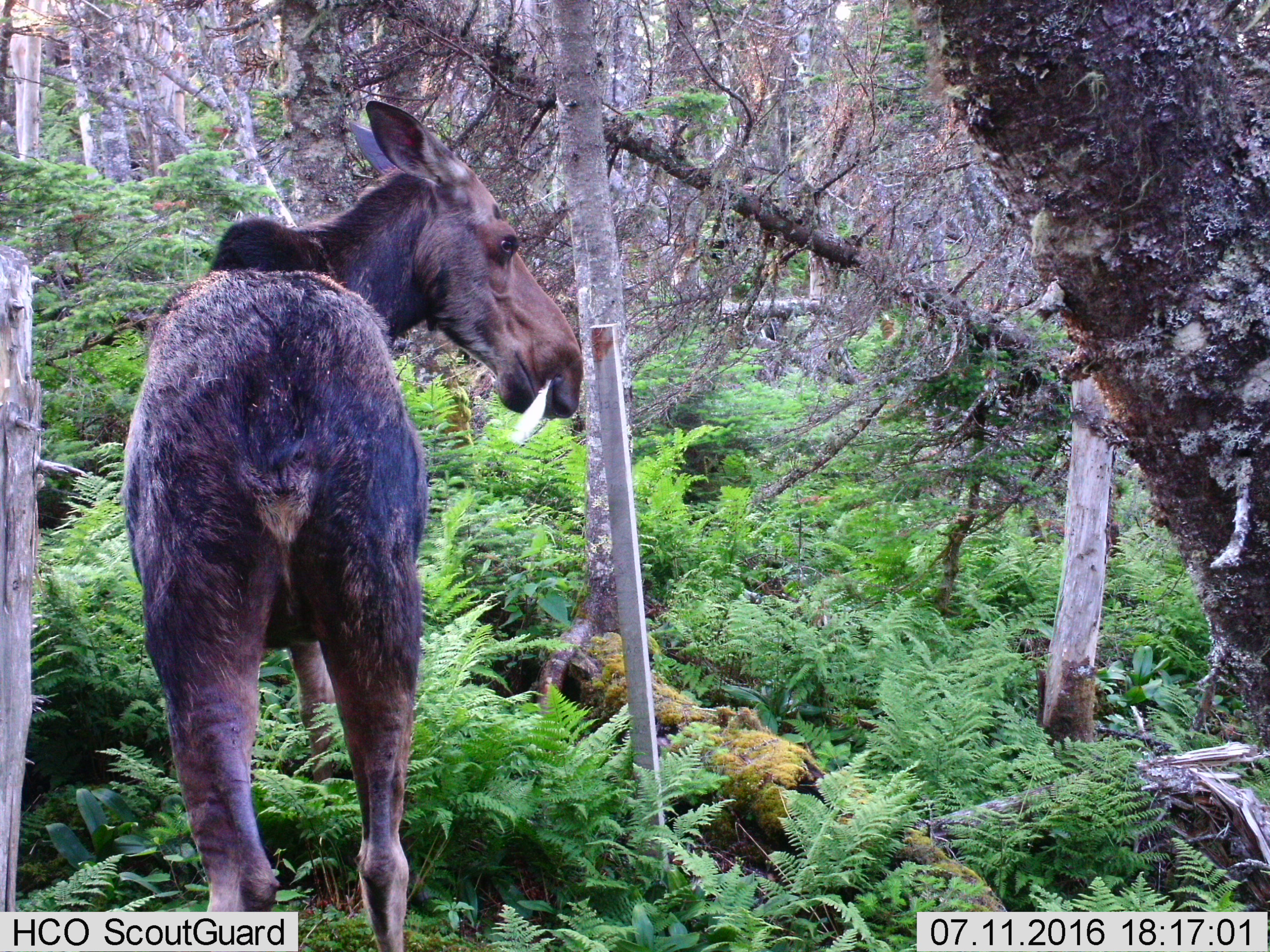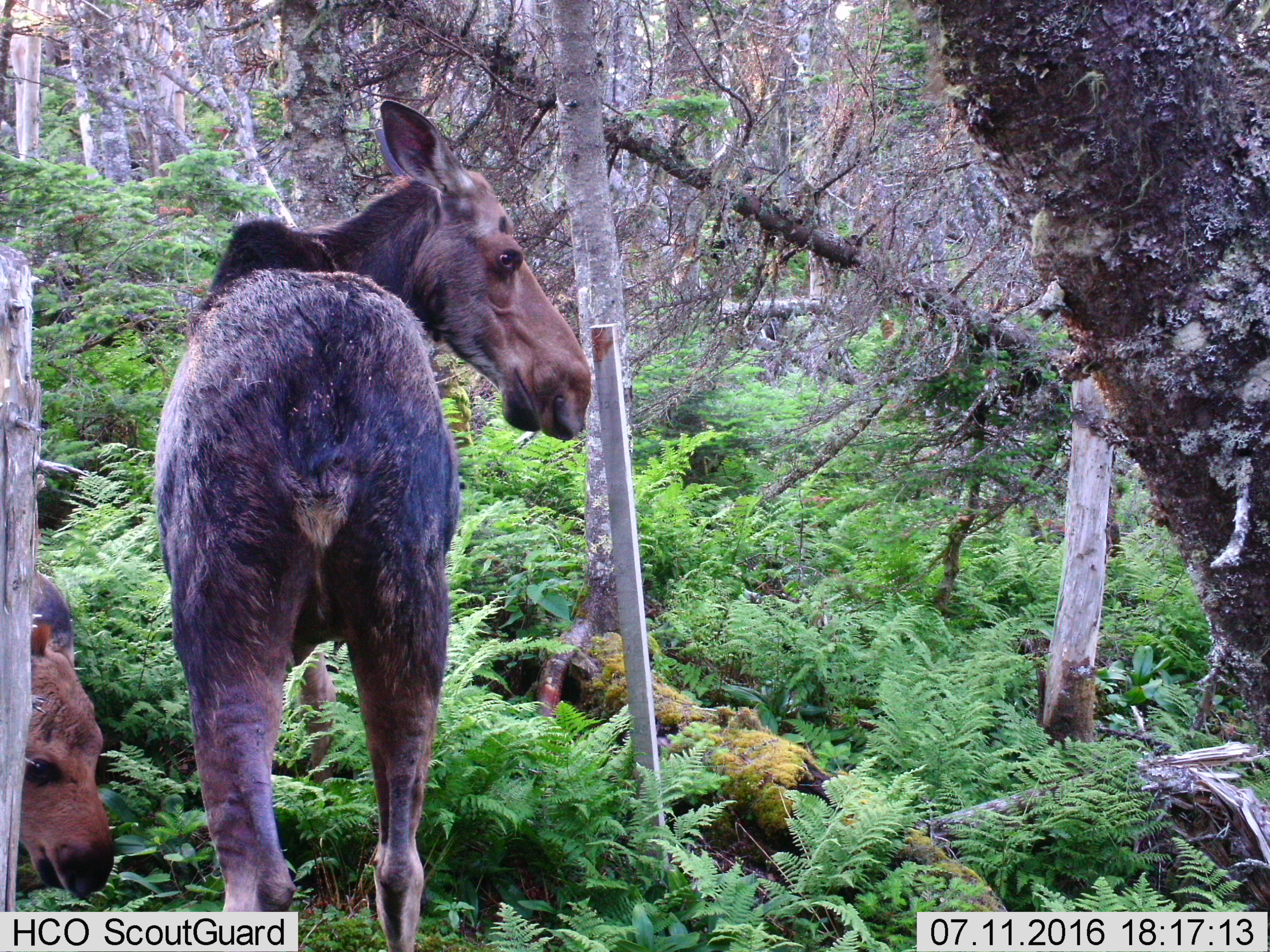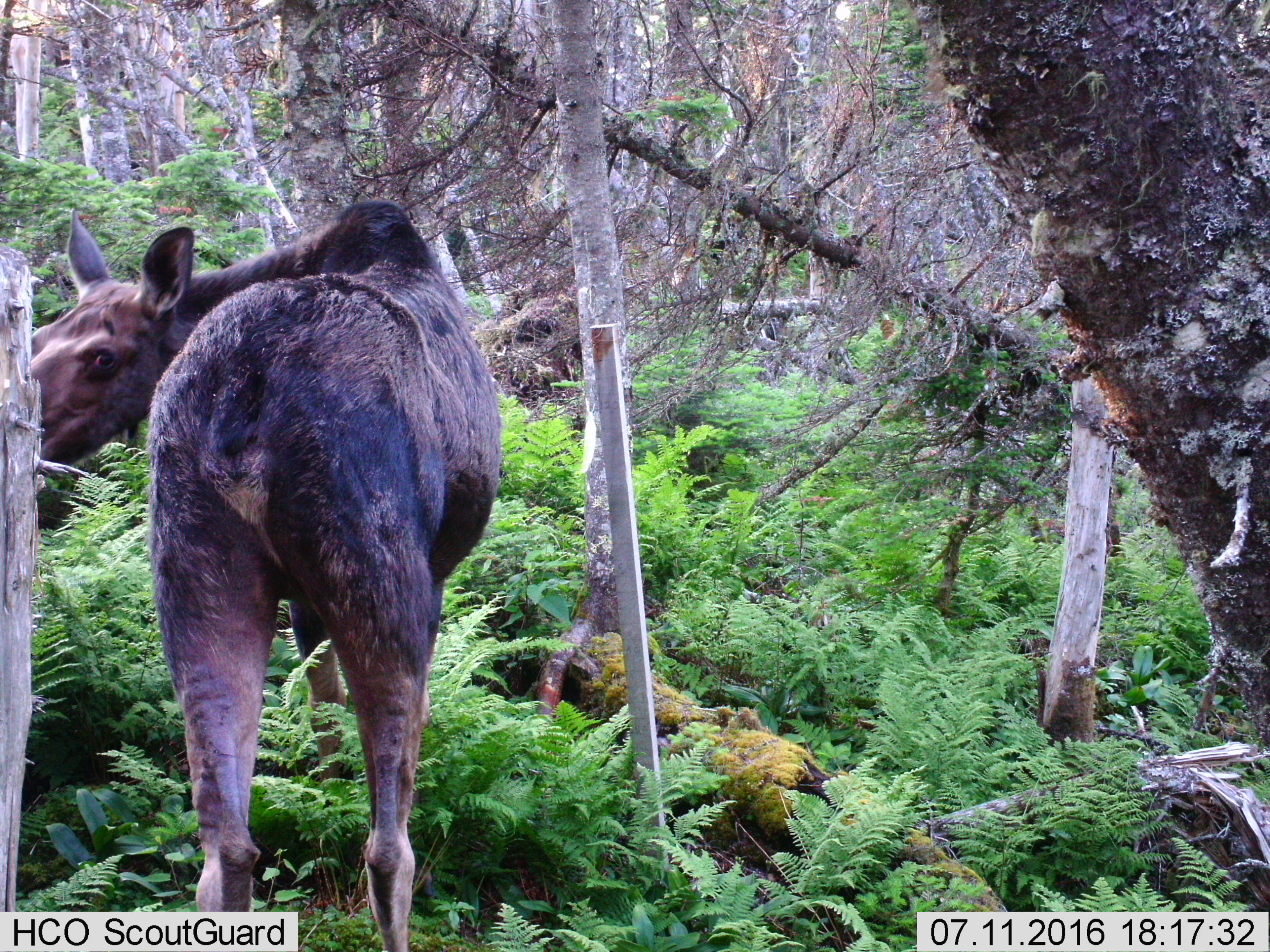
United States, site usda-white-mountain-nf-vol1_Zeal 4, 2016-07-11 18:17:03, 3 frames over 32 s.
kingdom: Animalia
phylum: Chordata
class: Mammalia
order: Artiodactyla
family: Cervidae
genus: Alces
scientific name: Alces alces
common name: moose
Moose (Alces alces).